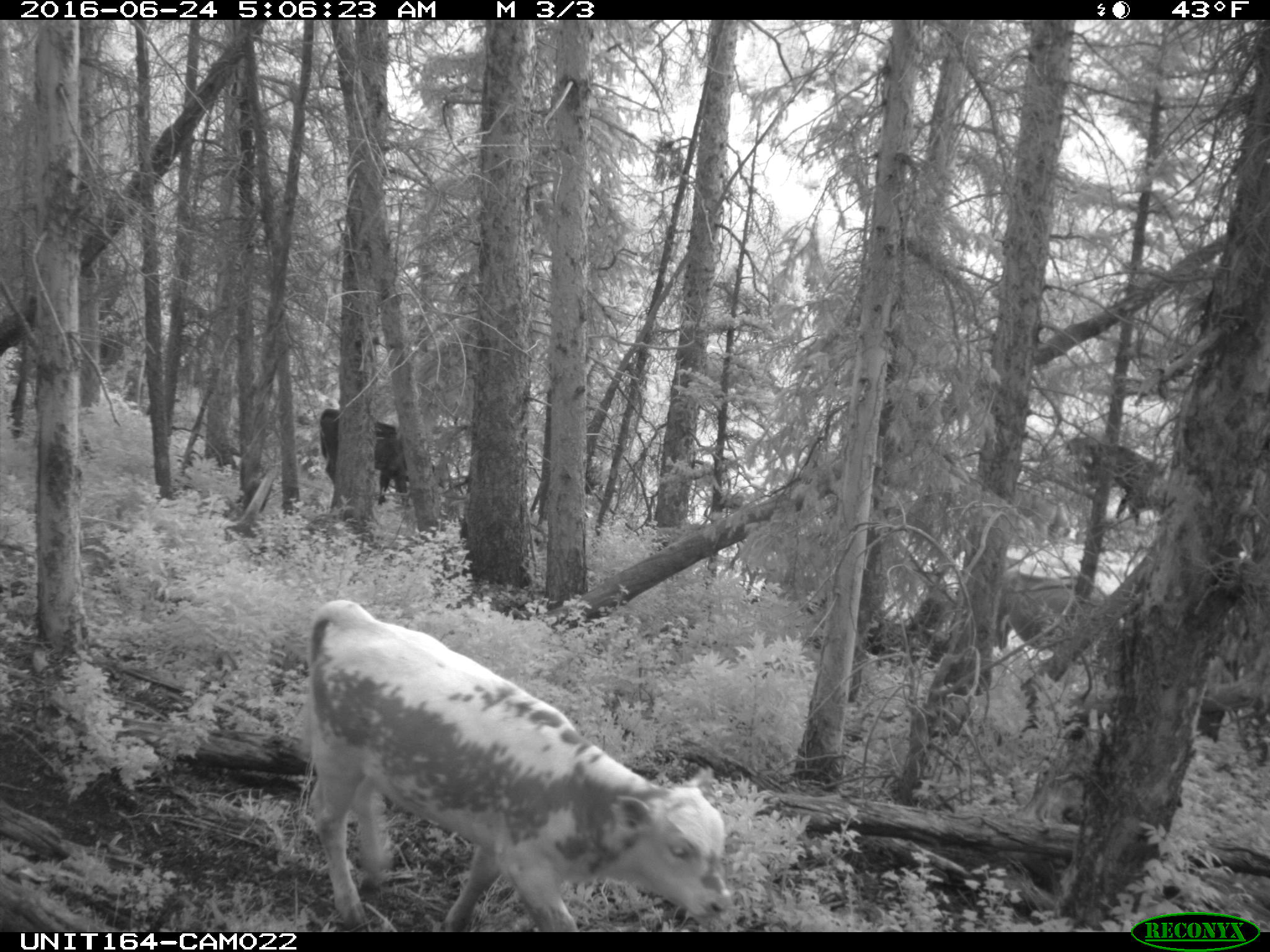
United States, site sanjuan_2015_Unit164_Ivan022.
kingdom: Animalia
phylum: Chordata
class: Mammalia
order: Artiodactyla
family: Bovidae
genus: Bos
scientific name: Bos taurus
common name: domestic cow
Bos taurus (domestic cow).